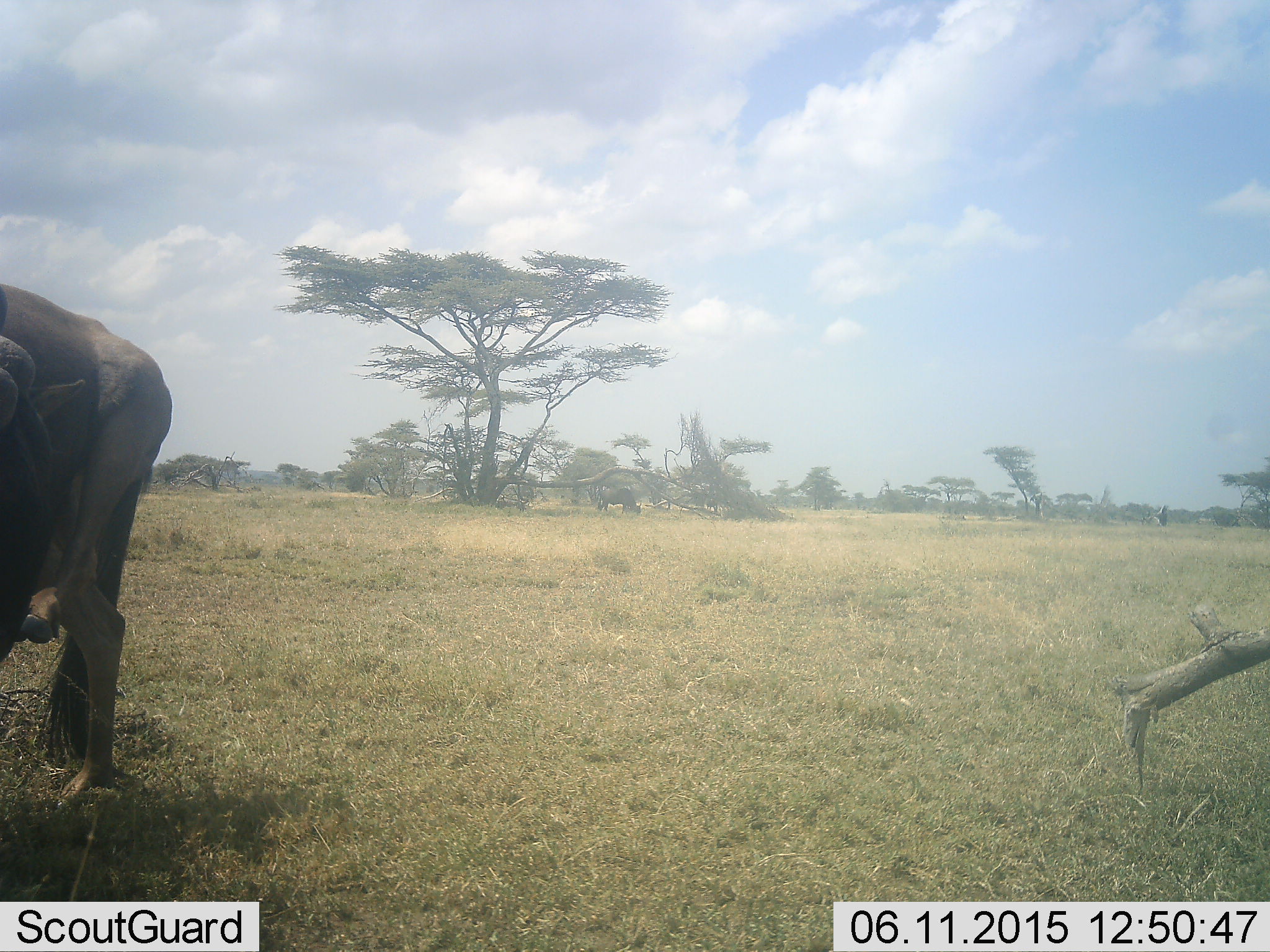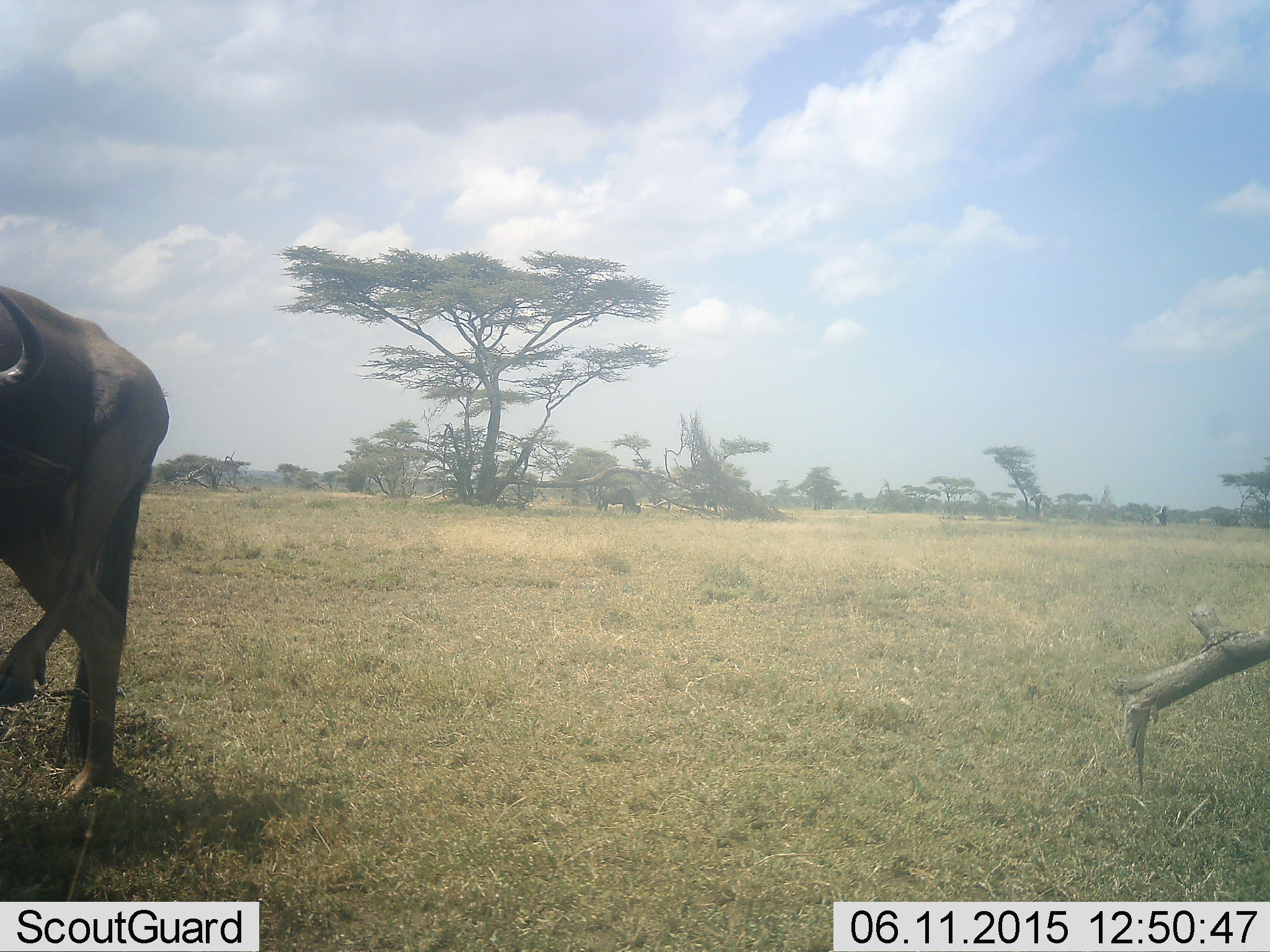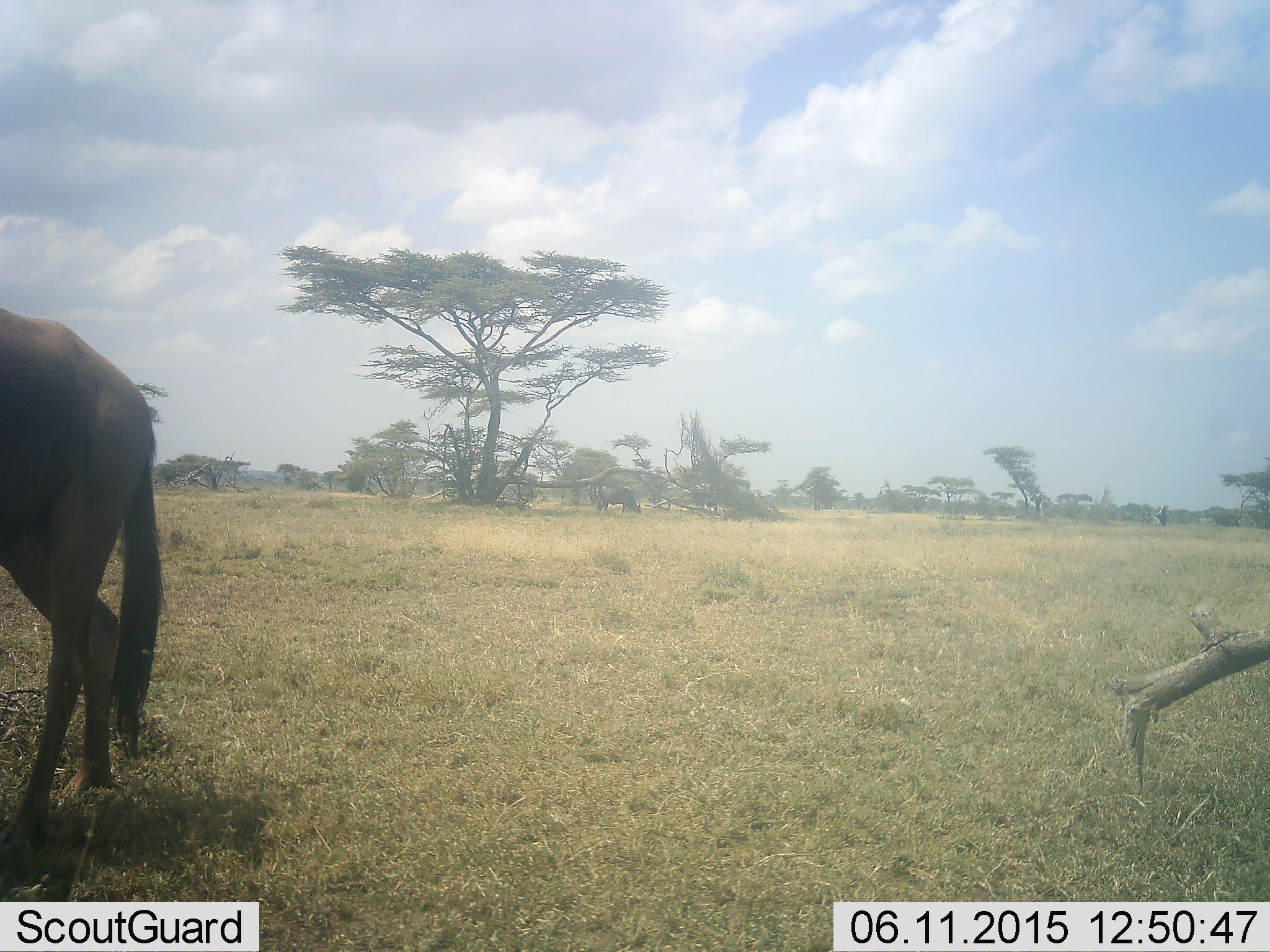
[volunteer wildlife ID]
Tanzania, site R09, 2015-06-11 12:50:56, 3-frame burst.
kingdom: Animalia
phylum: Chordata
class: Mammalia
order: Artiodactyla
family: Bovidae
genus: Connochaetes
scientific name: Connochaetes taurinus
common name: blue wildebeest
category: wildebeest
Wildebeest (blue wildebeest) (Connochaetes taurinus), count 2. Behavior (volunteer vote fractions): standing 80%, resting 0%, moving 20%, interacting 10%. Young present (vote fraction): 0%. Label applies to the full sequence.